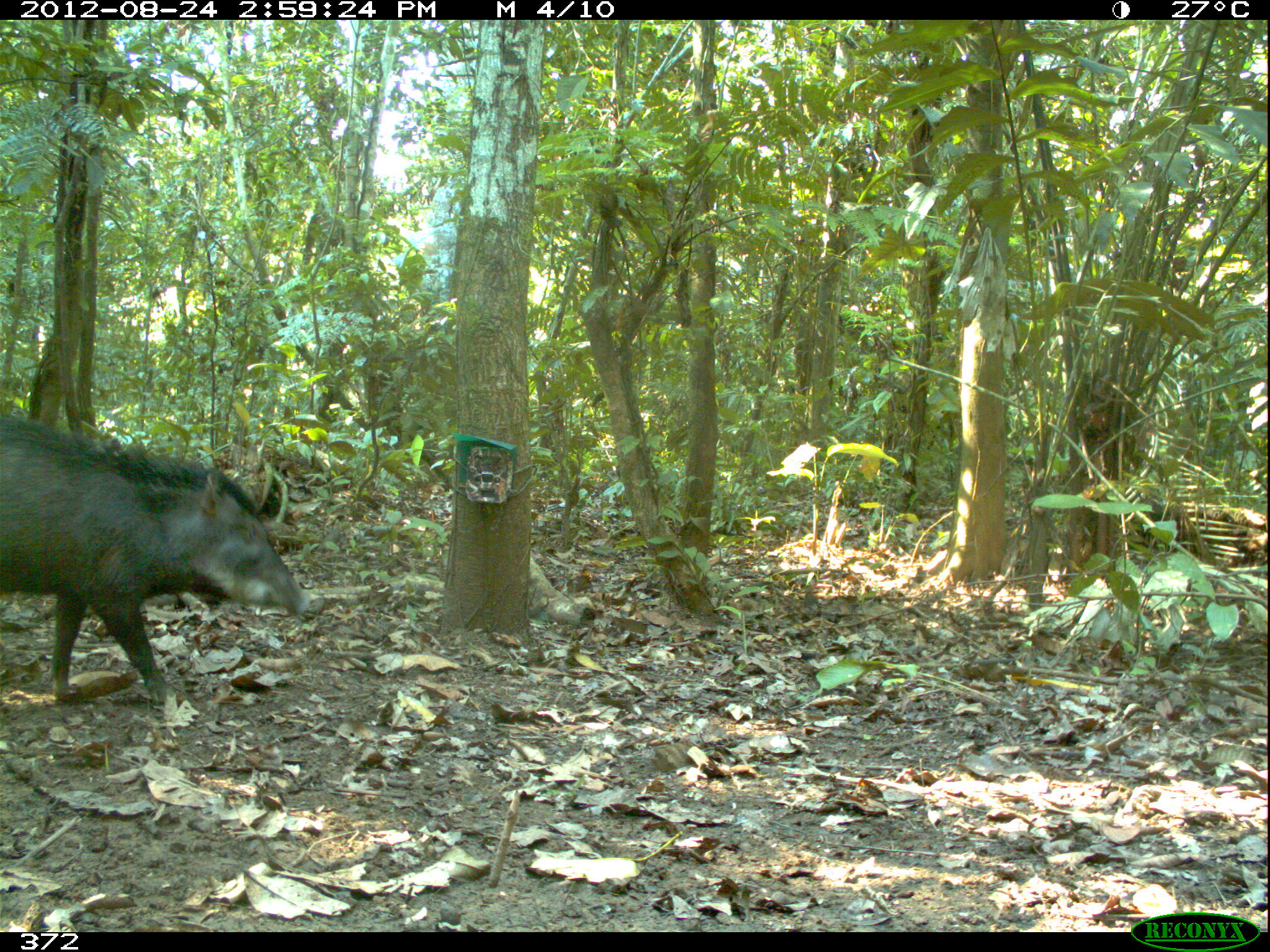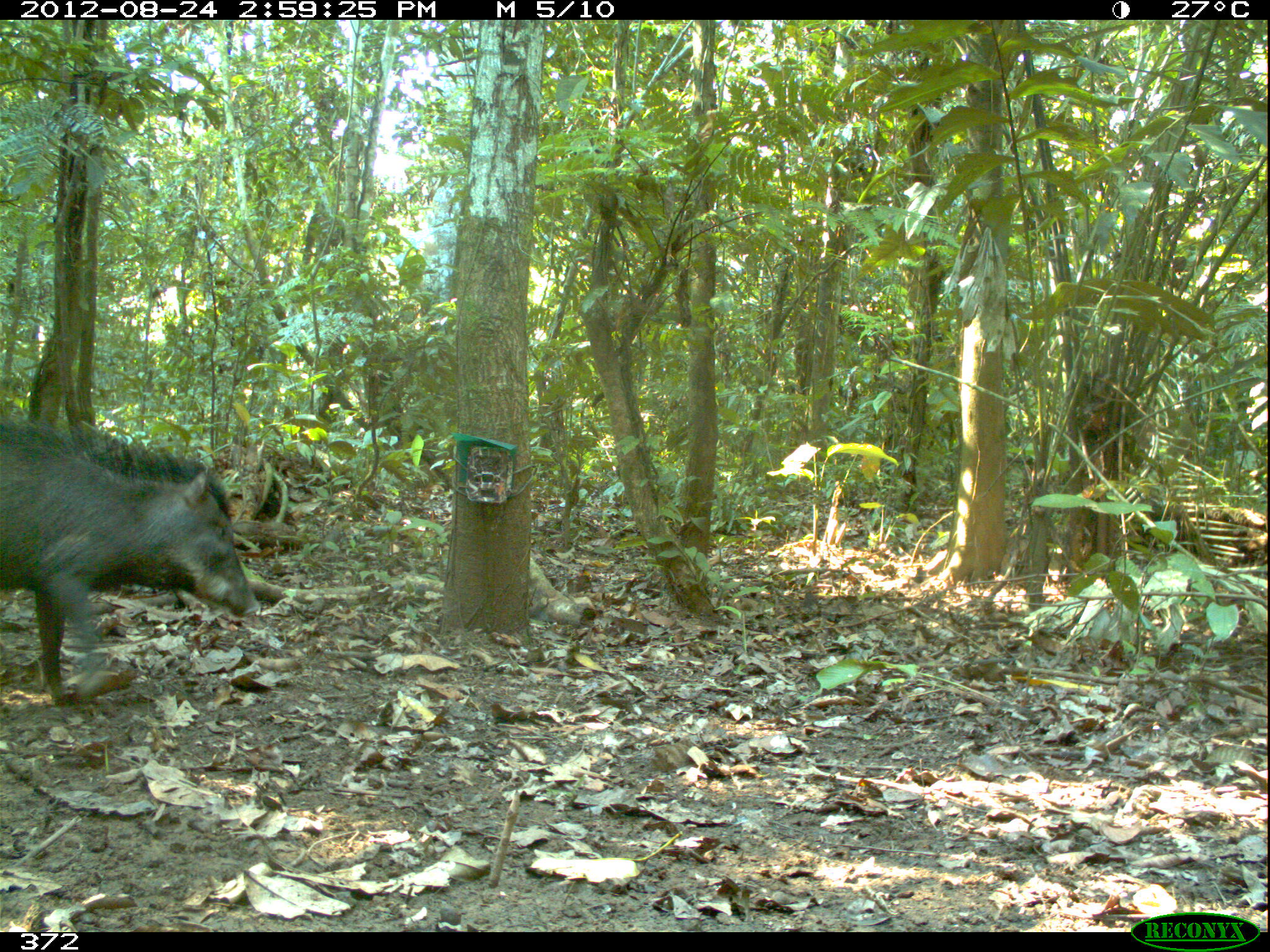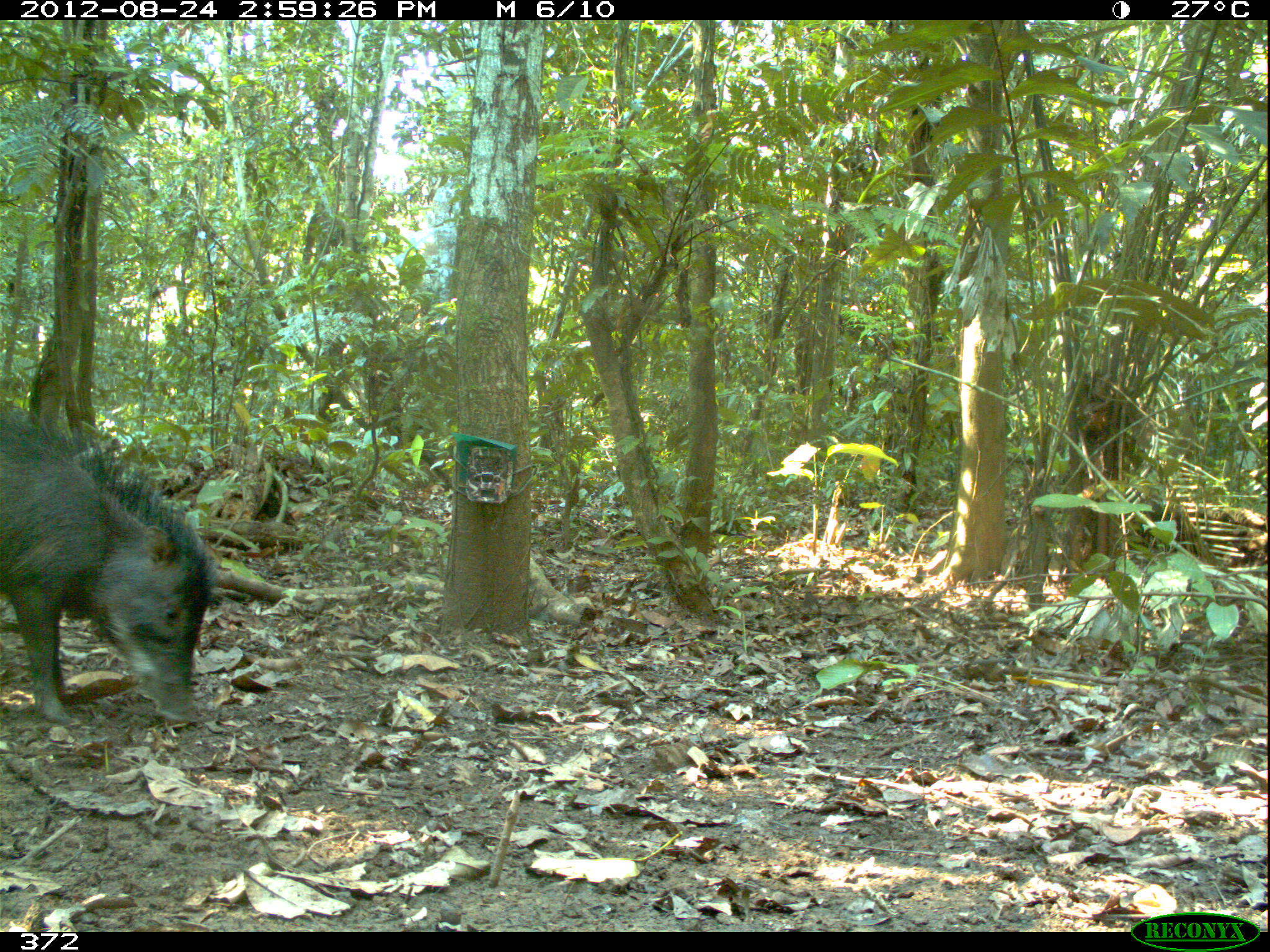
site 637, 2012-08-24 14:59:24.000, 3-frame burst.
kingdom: Animalia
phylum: Chordata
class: Mammalia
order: Artiodactyla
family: Tayassuidae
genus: Tayassu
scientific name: Tayassu pecari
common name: white-lipped peccary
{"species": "Tayassu pecari (white-lipped peccary)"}